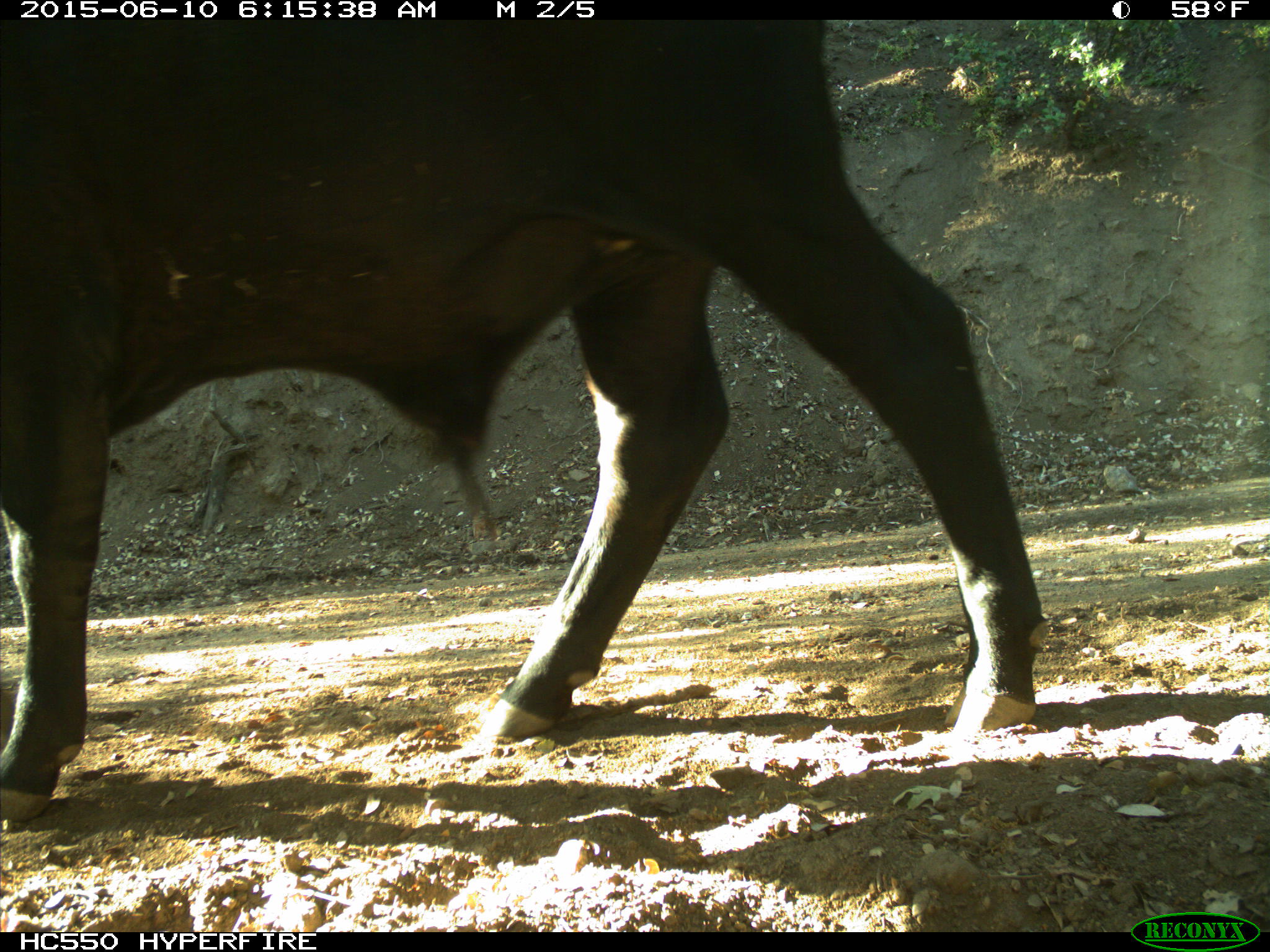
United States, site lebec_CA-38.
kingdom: Animalia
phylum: Chordata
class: Mammalia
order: Artiodactyla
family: Bovidae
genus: Bos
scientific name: Bos taurus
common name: domestic cow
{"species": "Bos taurus (domestic cow)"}